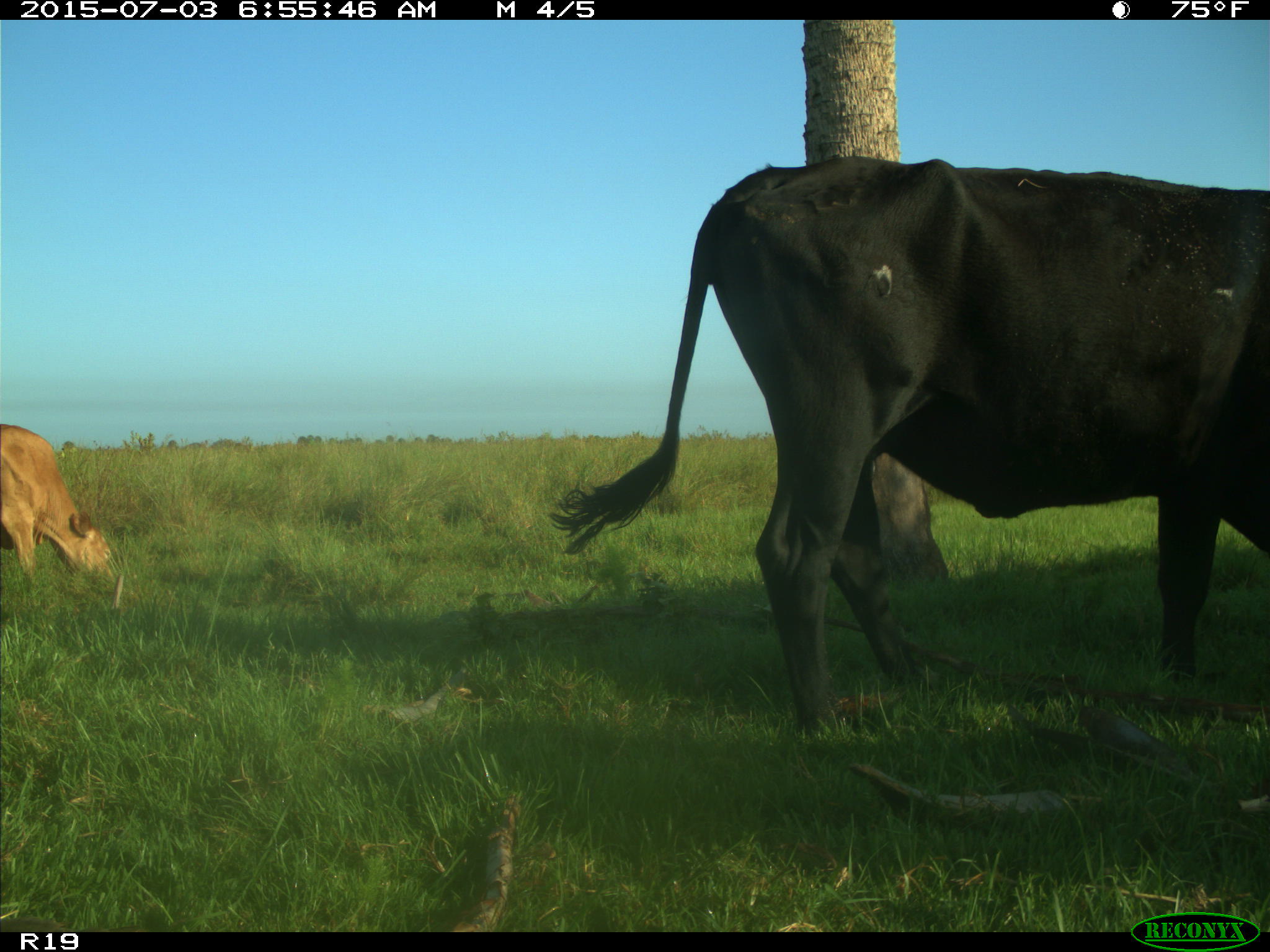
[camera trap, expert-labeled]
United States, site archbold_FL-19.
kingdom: Animalia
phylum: Chordata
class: Mammalia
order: Artiodactyla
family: Bovidae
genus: Bos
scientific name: Bos taurus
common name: domestic cow